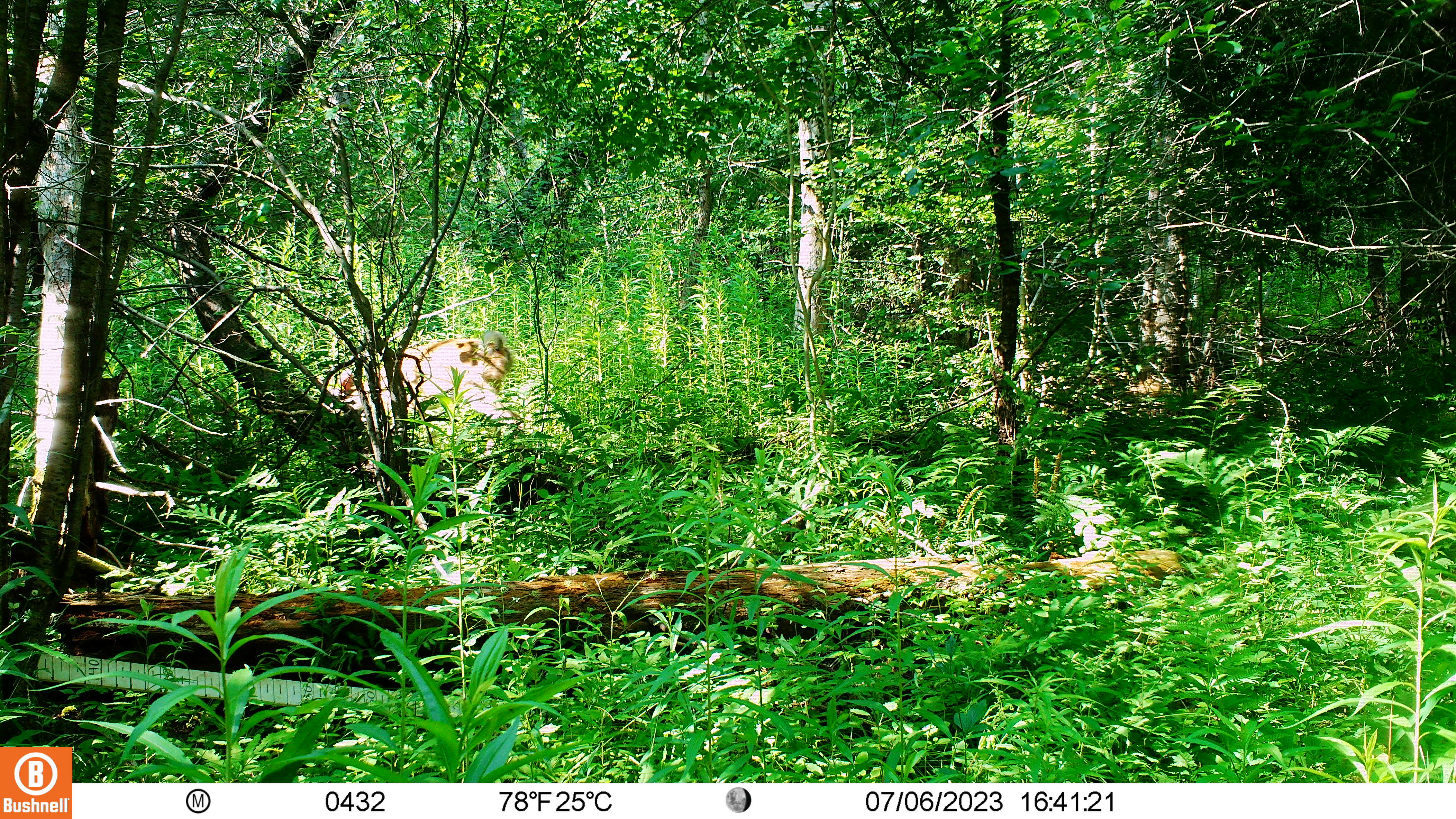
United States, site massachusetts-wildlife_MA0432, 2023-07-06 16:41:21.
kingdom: Animalia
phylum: Chordata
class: Mammalia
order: Artiodactyla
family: Cervidae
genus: Odocoileus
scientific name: Odocoileus virginianus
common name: white-tailed deer